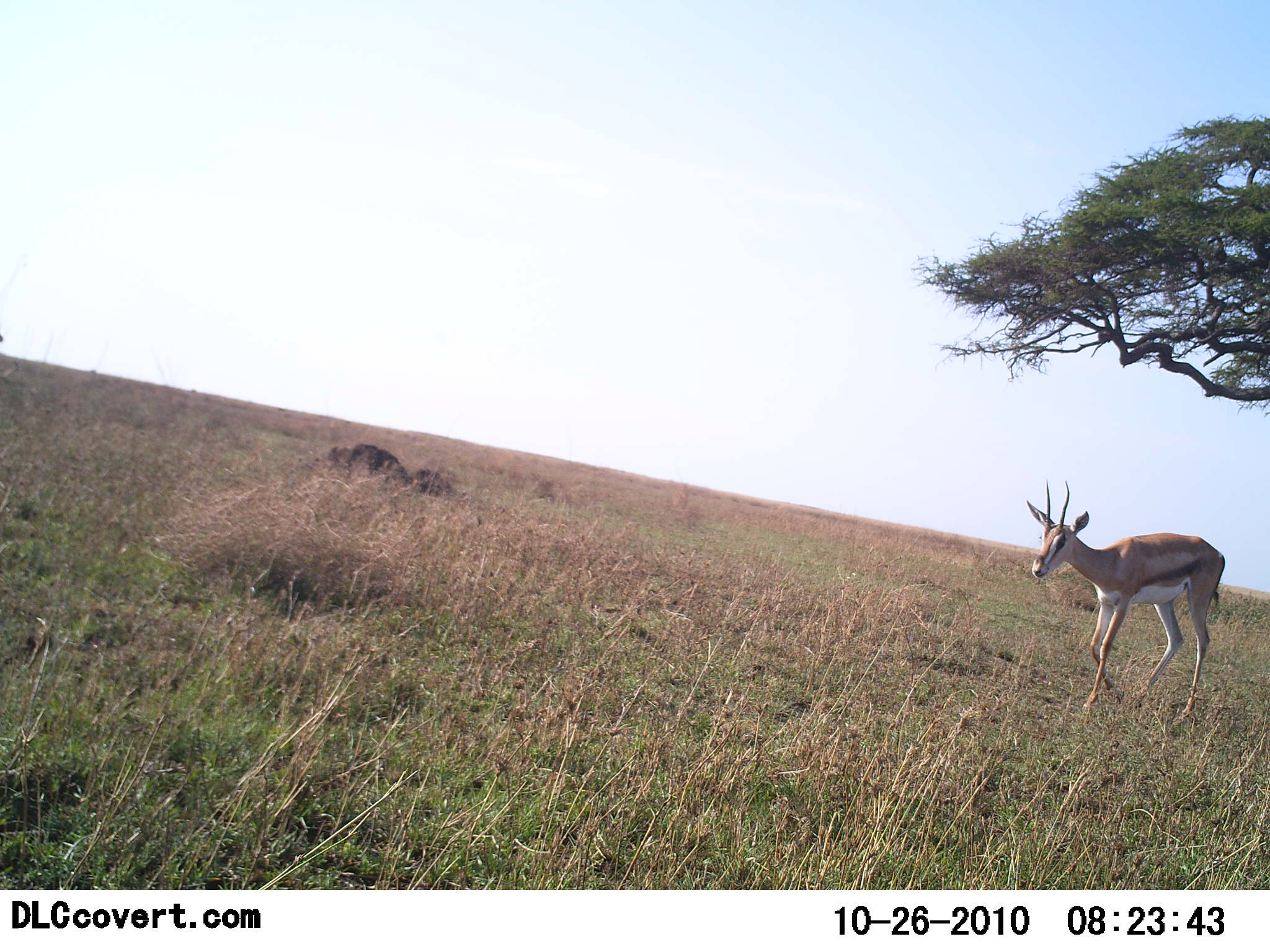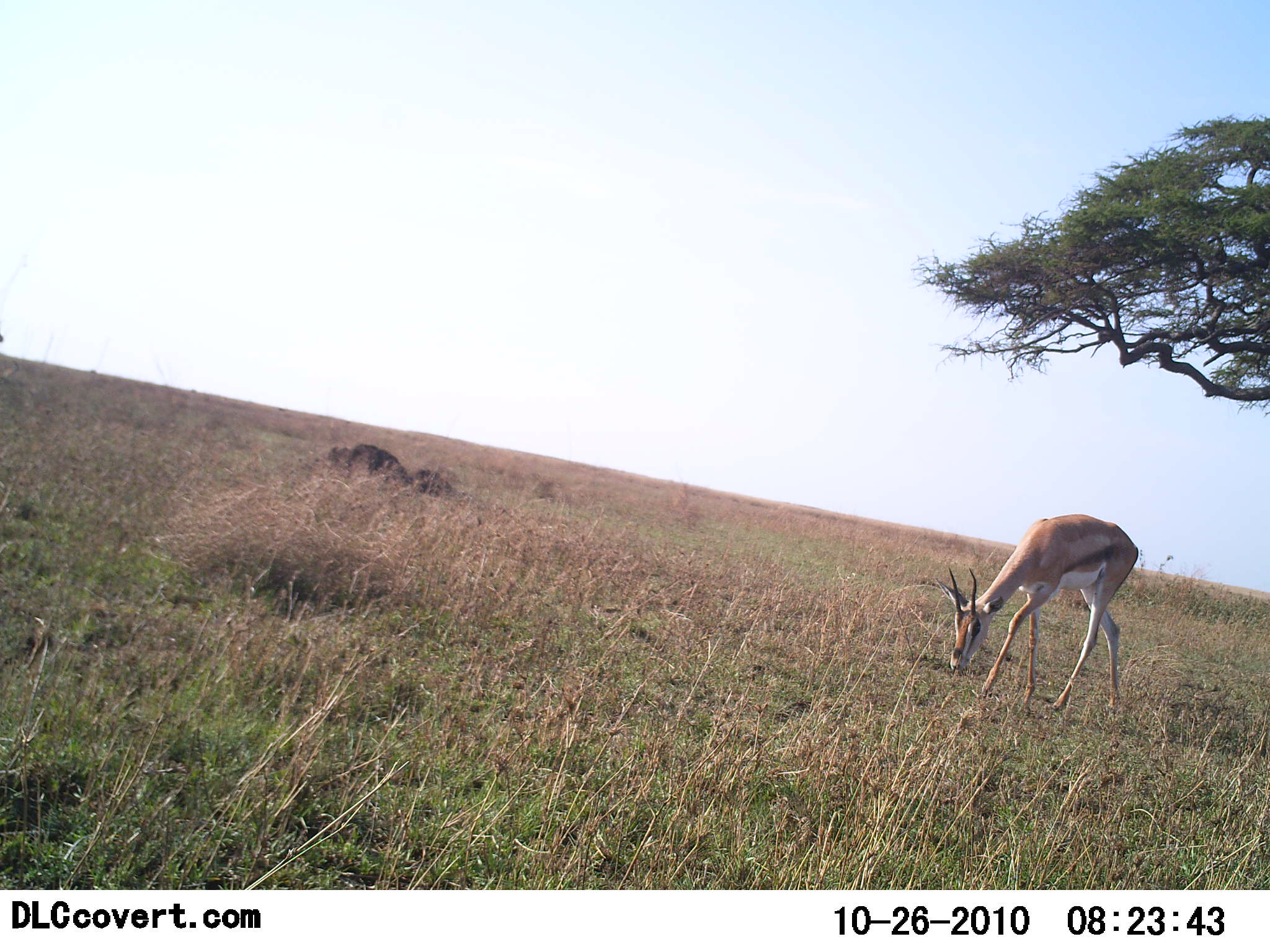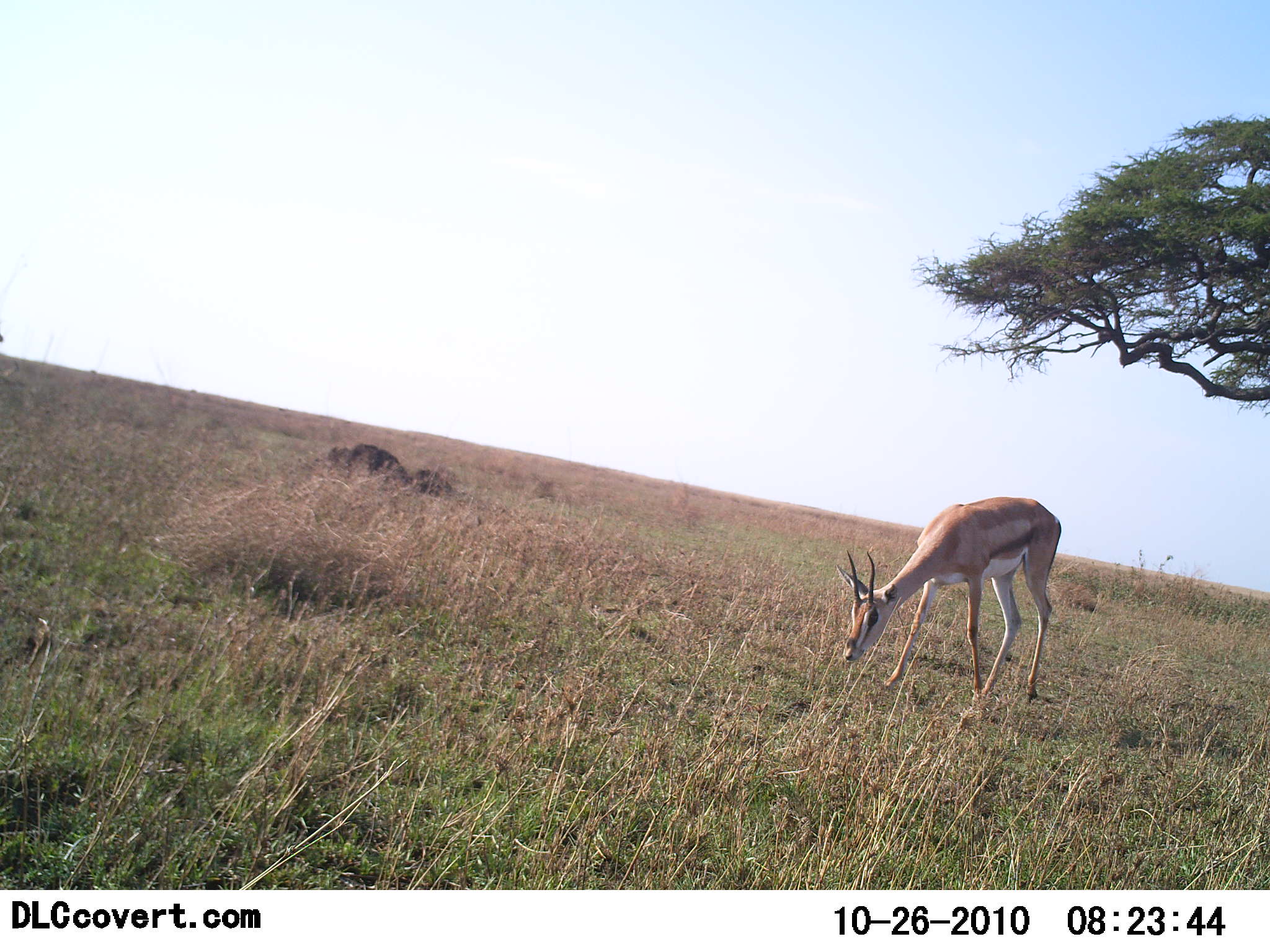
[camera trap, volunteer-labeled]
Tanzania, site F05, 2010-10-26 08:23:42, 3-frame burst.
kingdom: Animalia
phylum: Chordata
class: Mammalia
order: Artiodactyla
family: Bovidae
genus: Eudorcas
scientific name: Eudorcas thomsonii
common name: thomson's gazelle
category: gazellethomsons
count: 1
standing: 7%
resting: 0%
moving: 40%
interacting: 0%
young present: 0%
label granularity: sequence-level